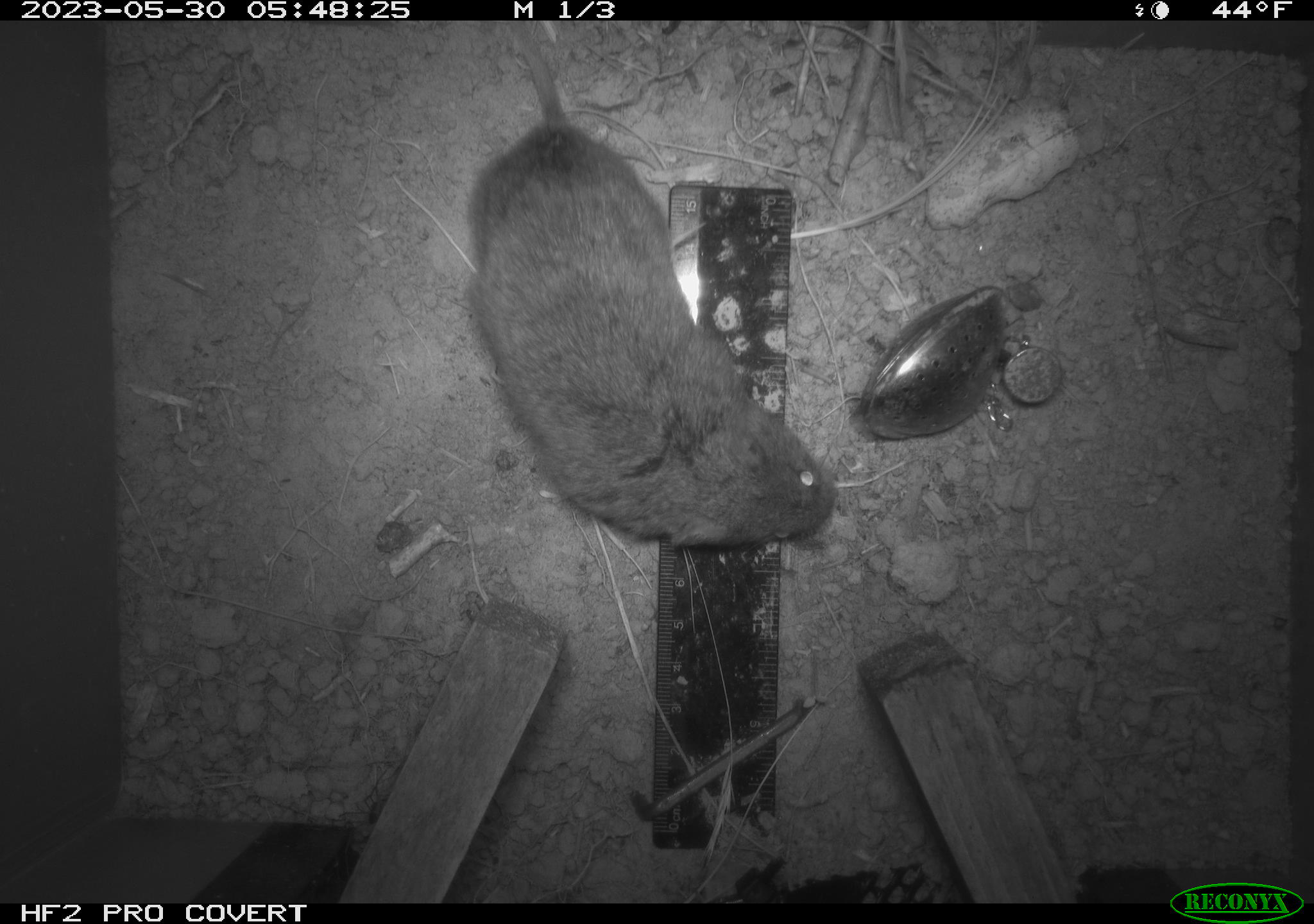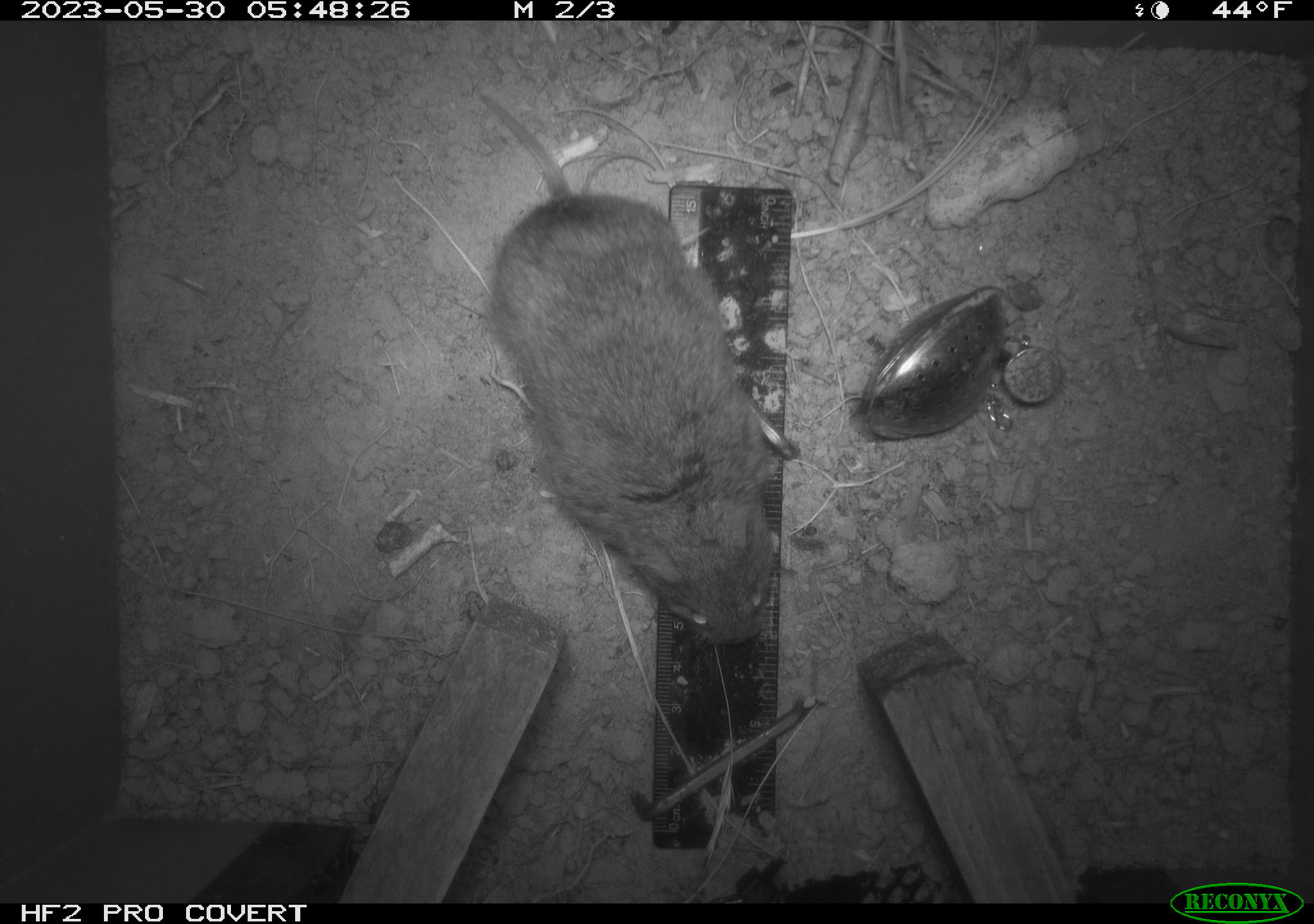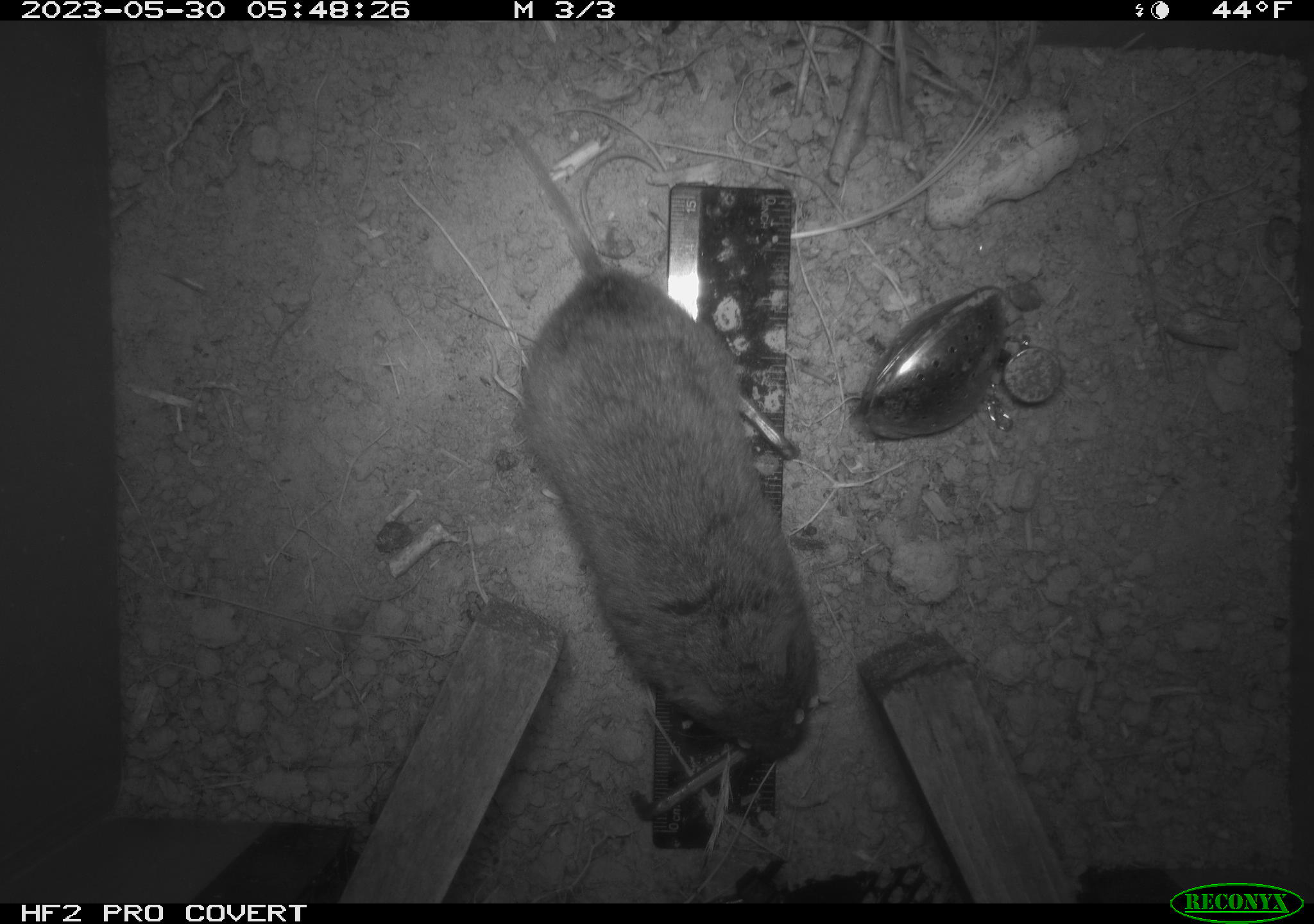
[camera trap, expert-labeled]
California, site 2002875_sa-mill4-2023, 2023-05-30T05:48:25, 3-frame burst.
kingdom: Animalia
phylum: Chordata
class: Mammalia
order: Rodentia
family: Cricetidae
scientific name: Arvicolinae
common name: voles, lemmings, and muskrats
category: arvicolinae subfamily